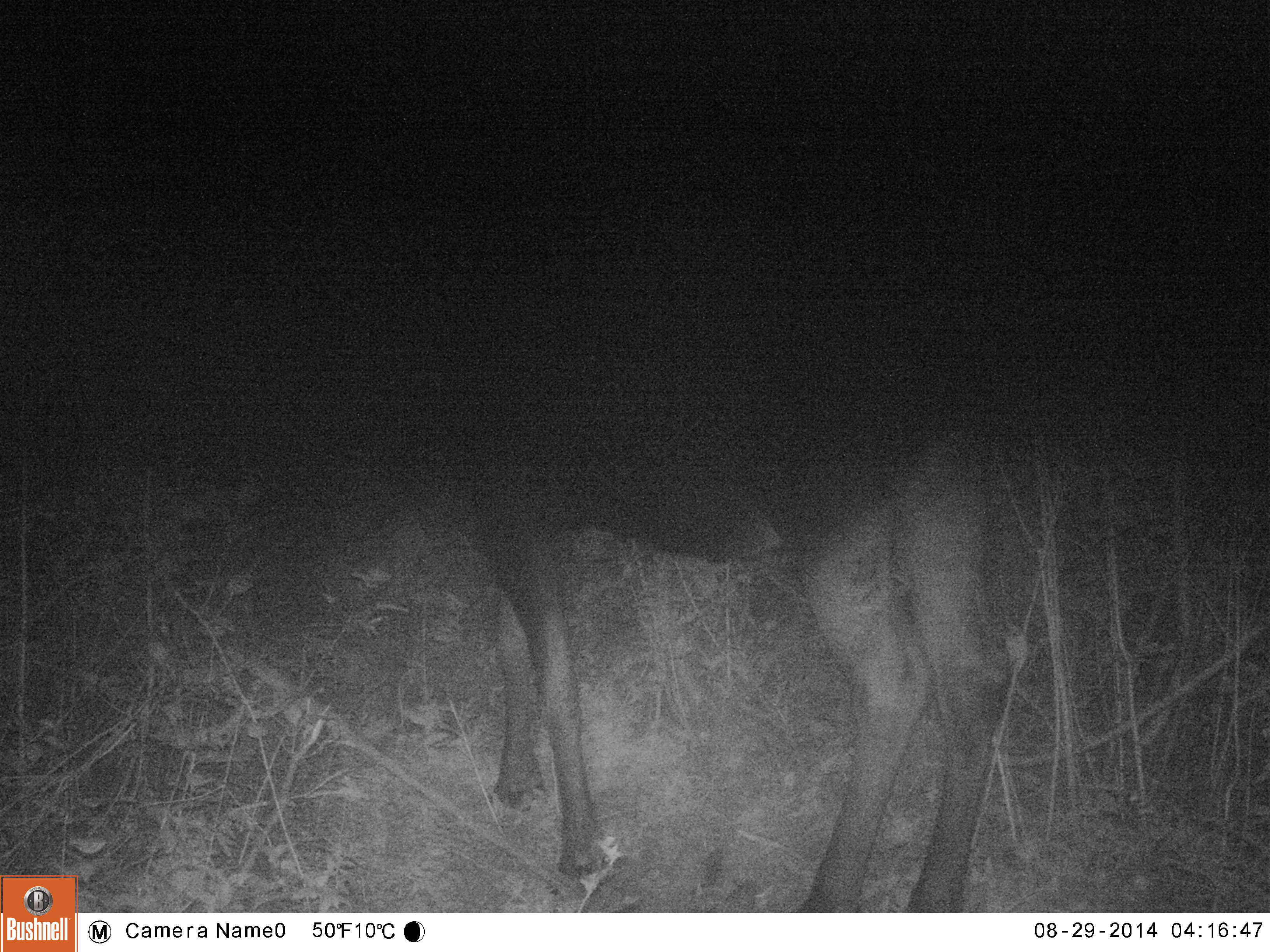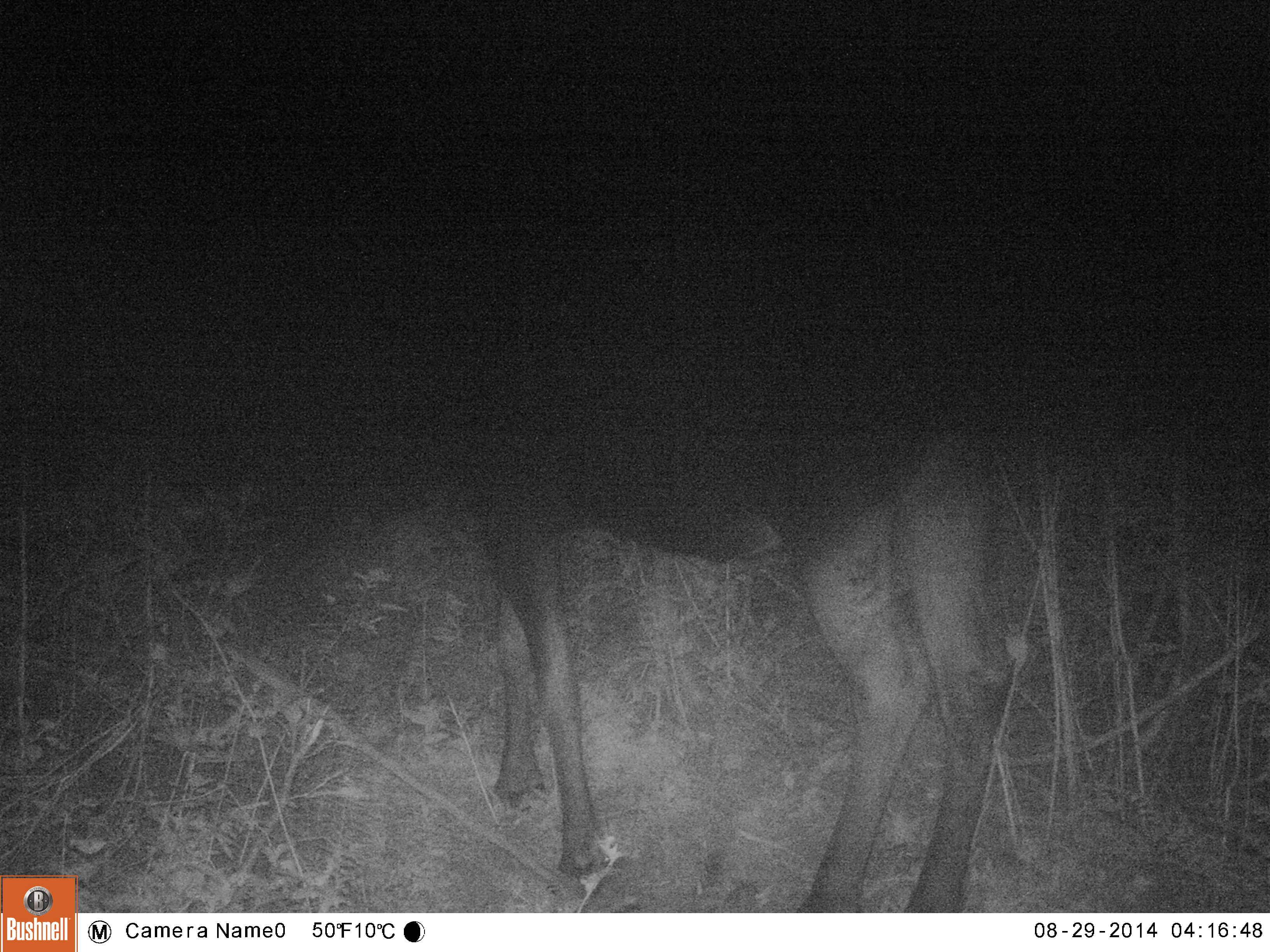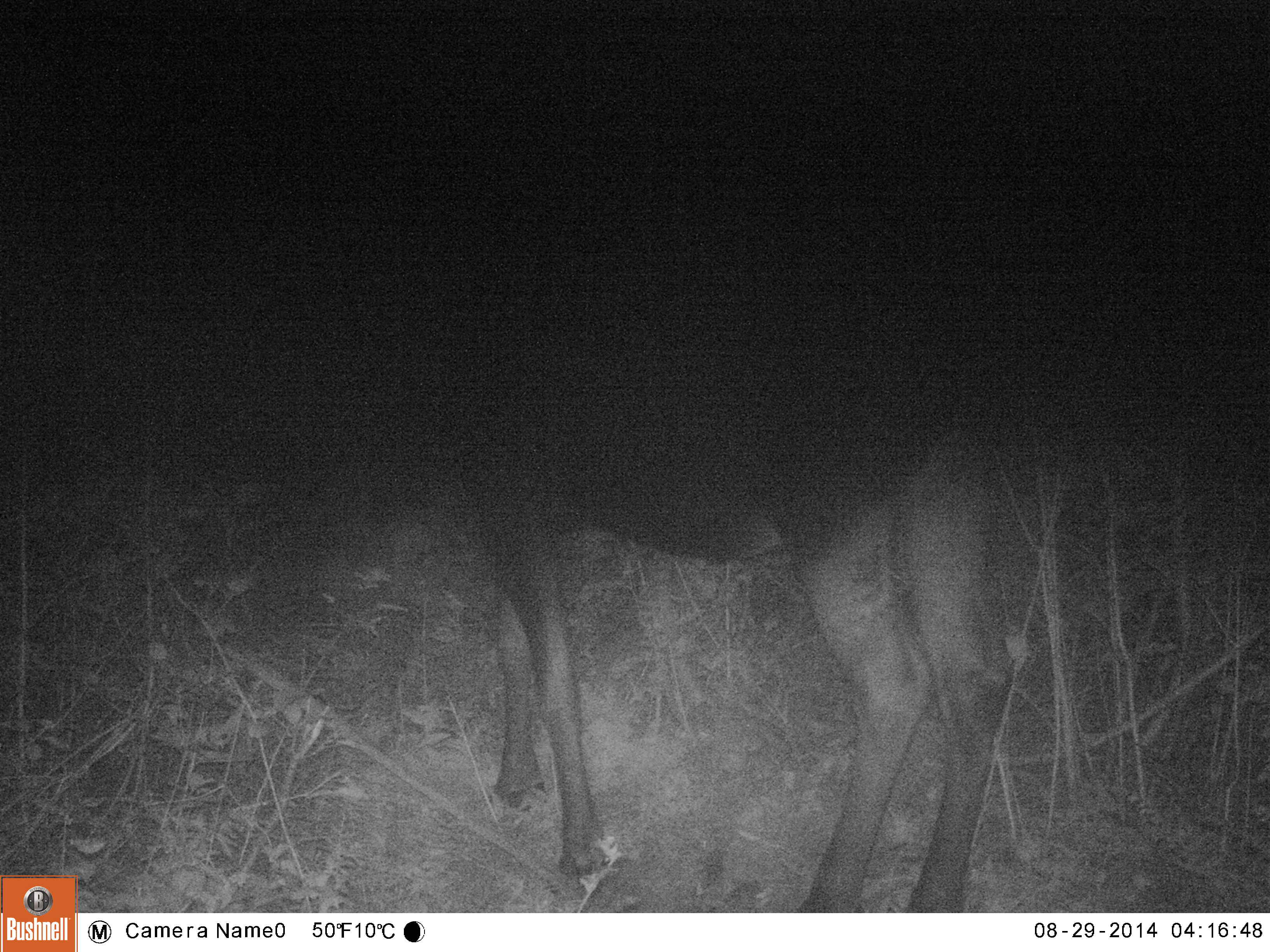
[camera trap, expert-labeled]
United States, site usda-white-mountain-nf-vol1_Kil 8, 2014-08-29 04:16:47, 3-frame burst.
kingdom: Animalia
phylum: Chordata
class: Mammalia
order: Artiodactyla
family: Cervidae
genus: Alces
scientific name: Alces alces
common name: moose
Moose (Alces alces).